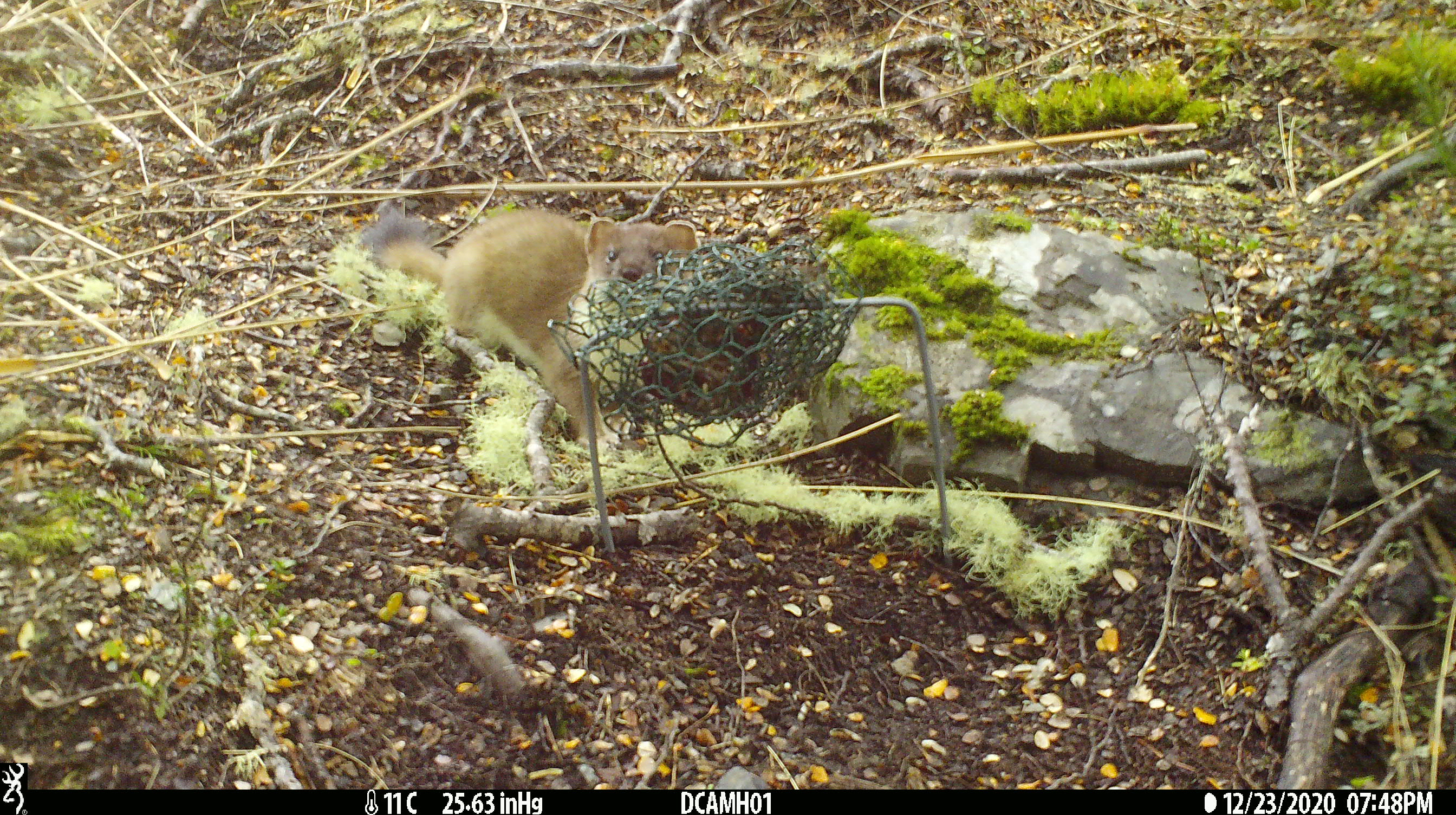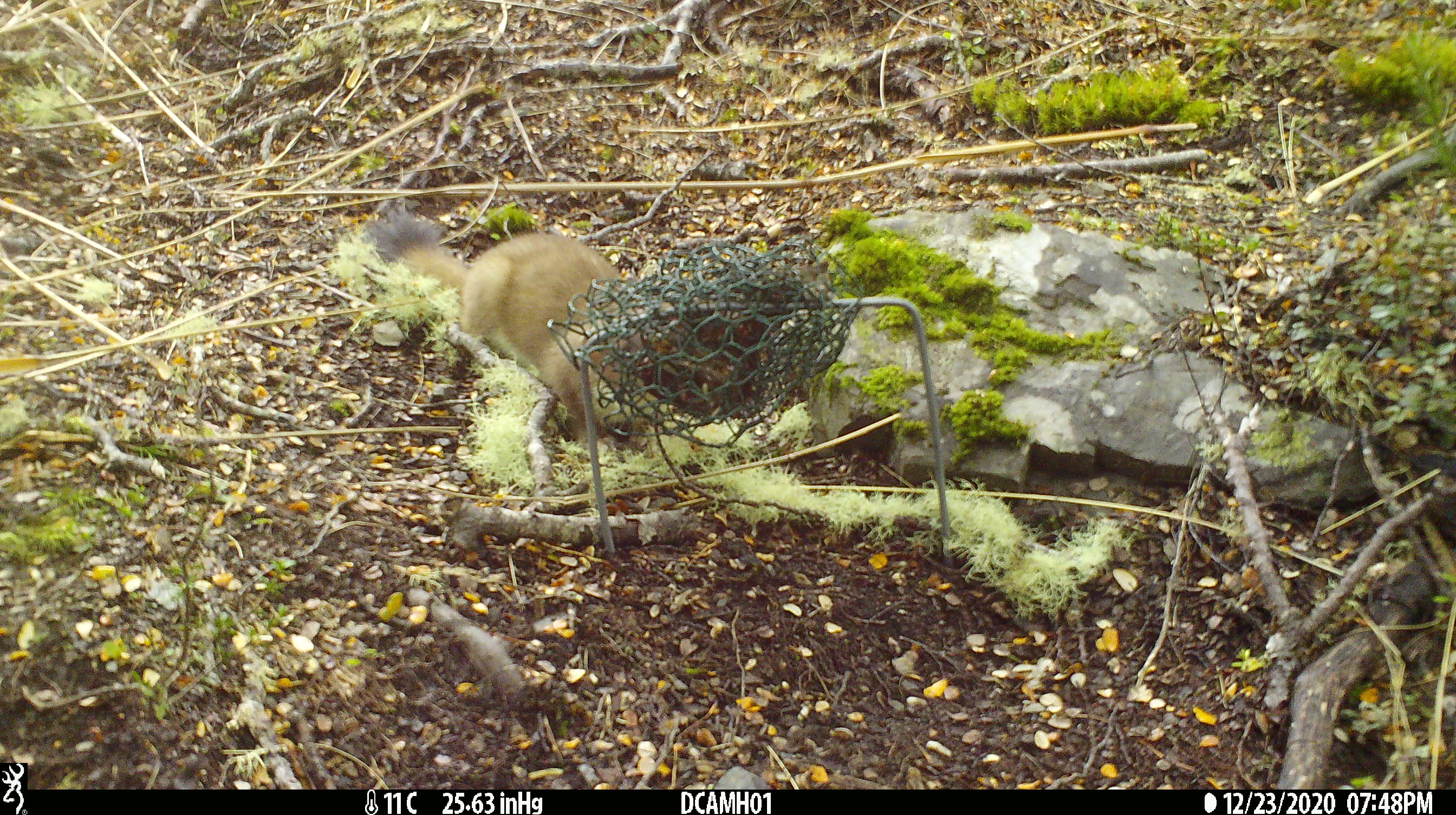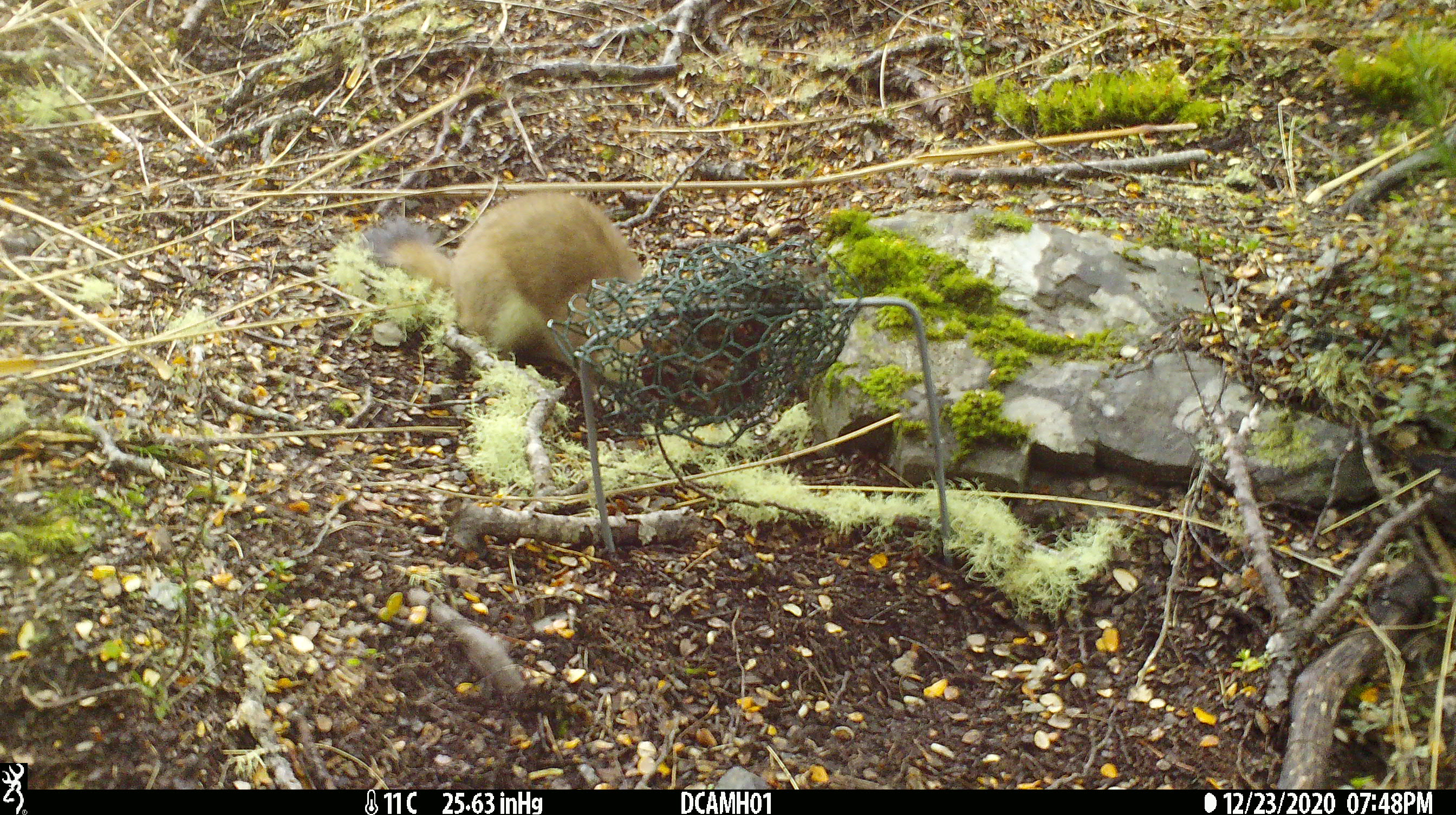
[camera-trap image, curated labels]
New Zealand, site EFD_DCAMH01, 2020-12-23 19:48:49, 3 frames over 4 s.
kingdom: Animalia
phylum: Chordata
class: Mammalia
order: Carnivora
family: Mustelidae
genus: Mustela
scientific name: Mustela erminea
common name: stoat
Stoat (Mustela erminea).